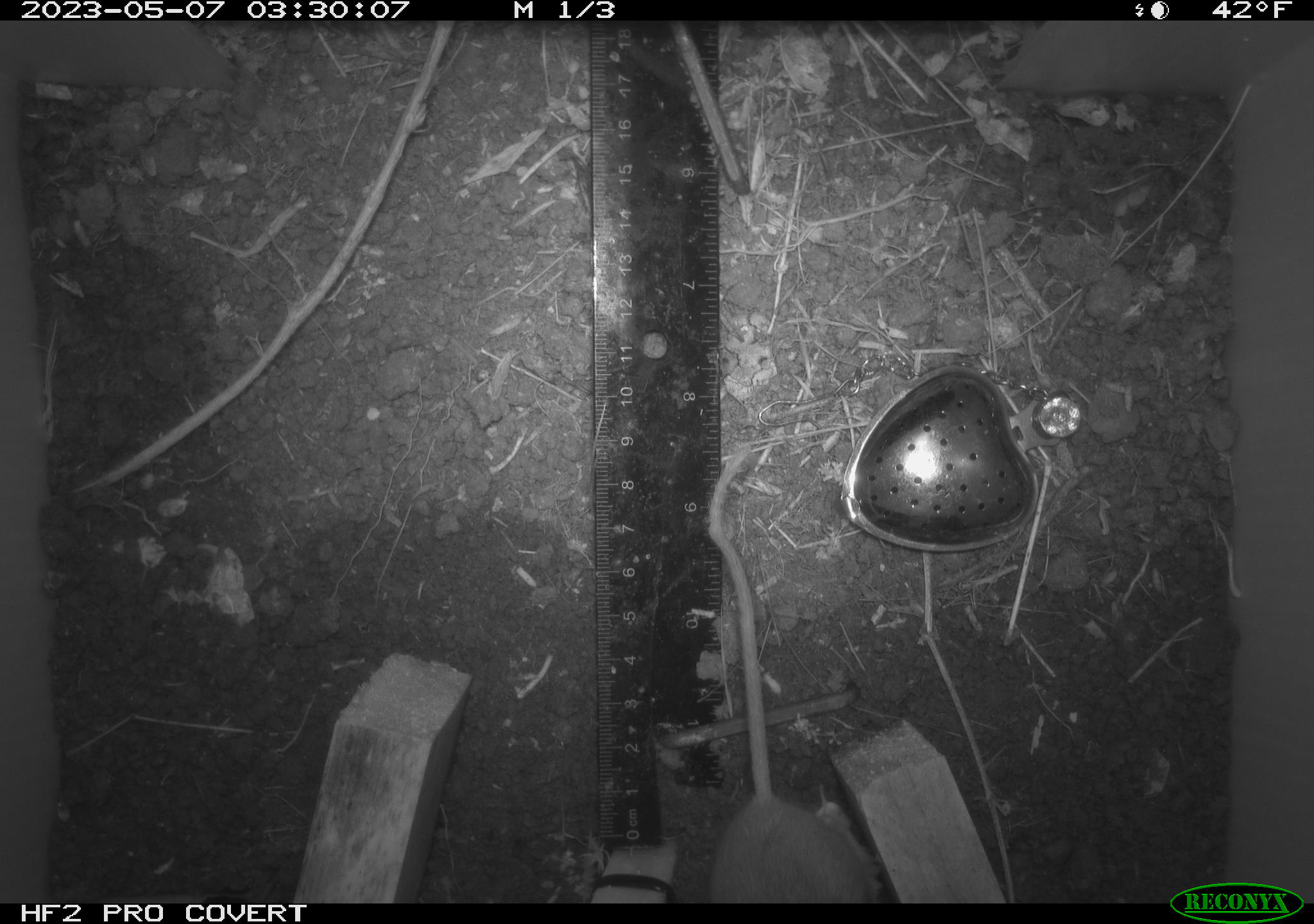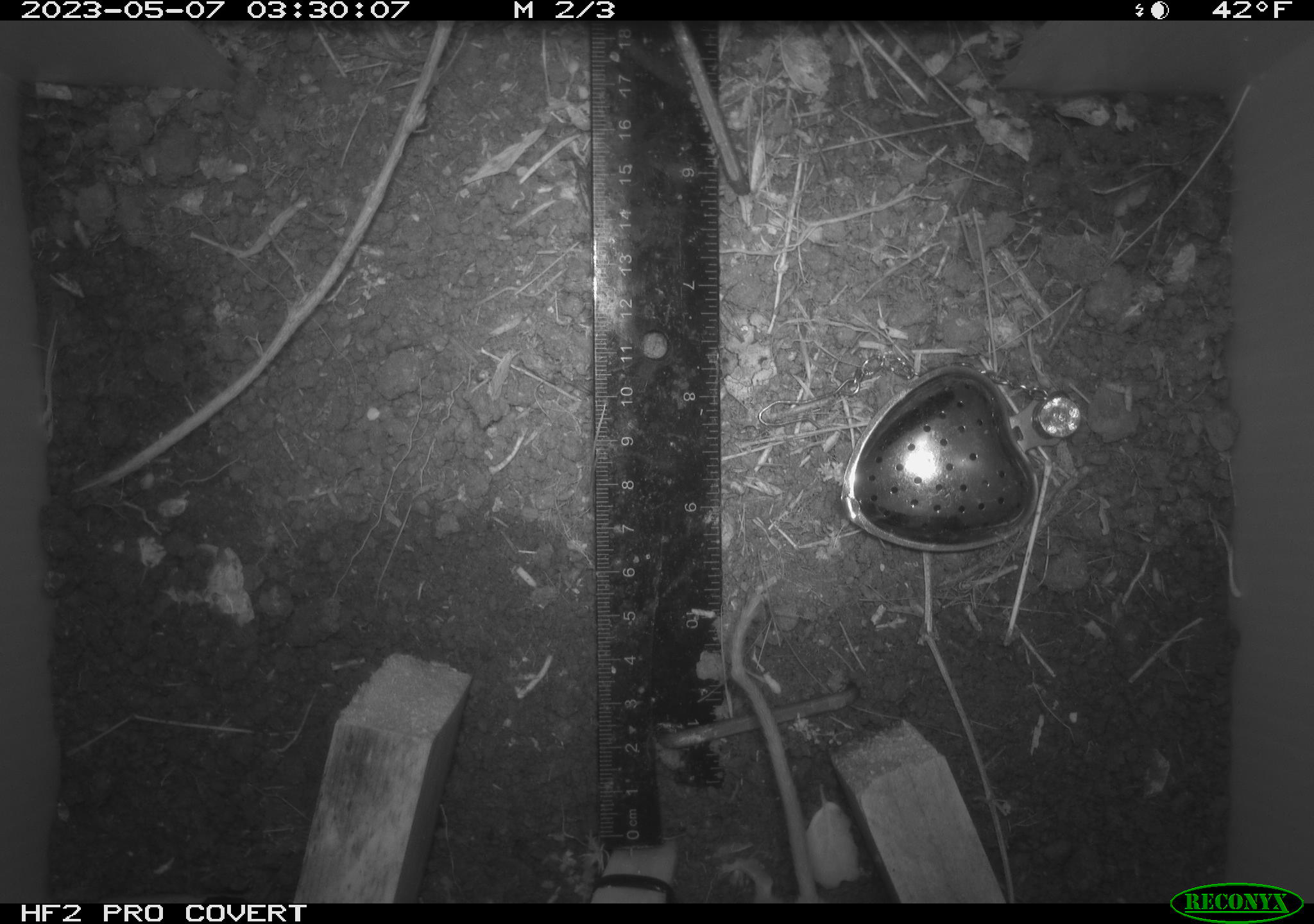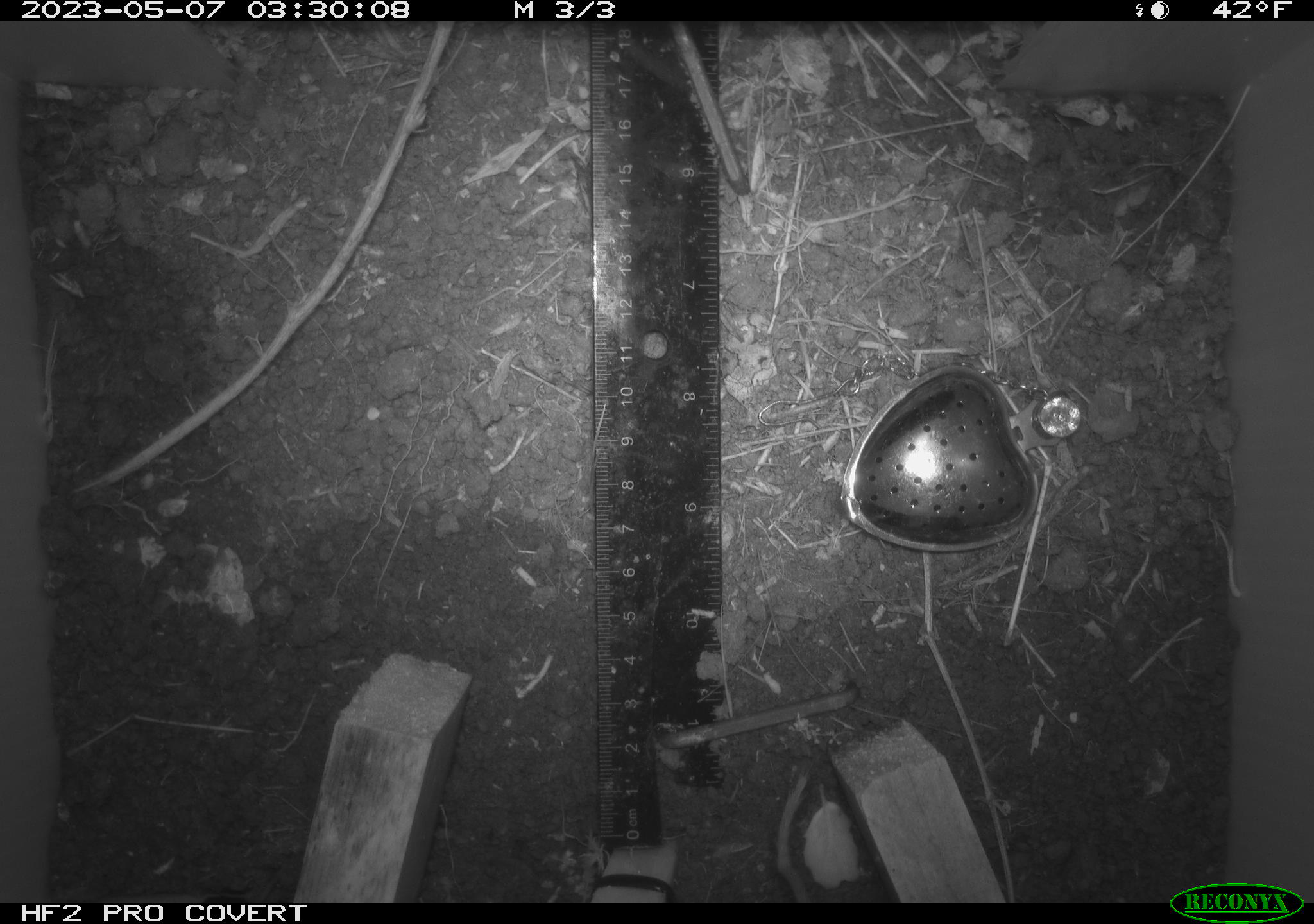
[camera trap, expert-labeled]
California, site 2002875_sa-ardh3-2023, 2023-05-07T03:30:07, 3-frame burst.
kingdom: Animalia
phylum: Chordata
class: Mammalia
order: Rodentia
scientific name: Rodentia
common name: mouse species